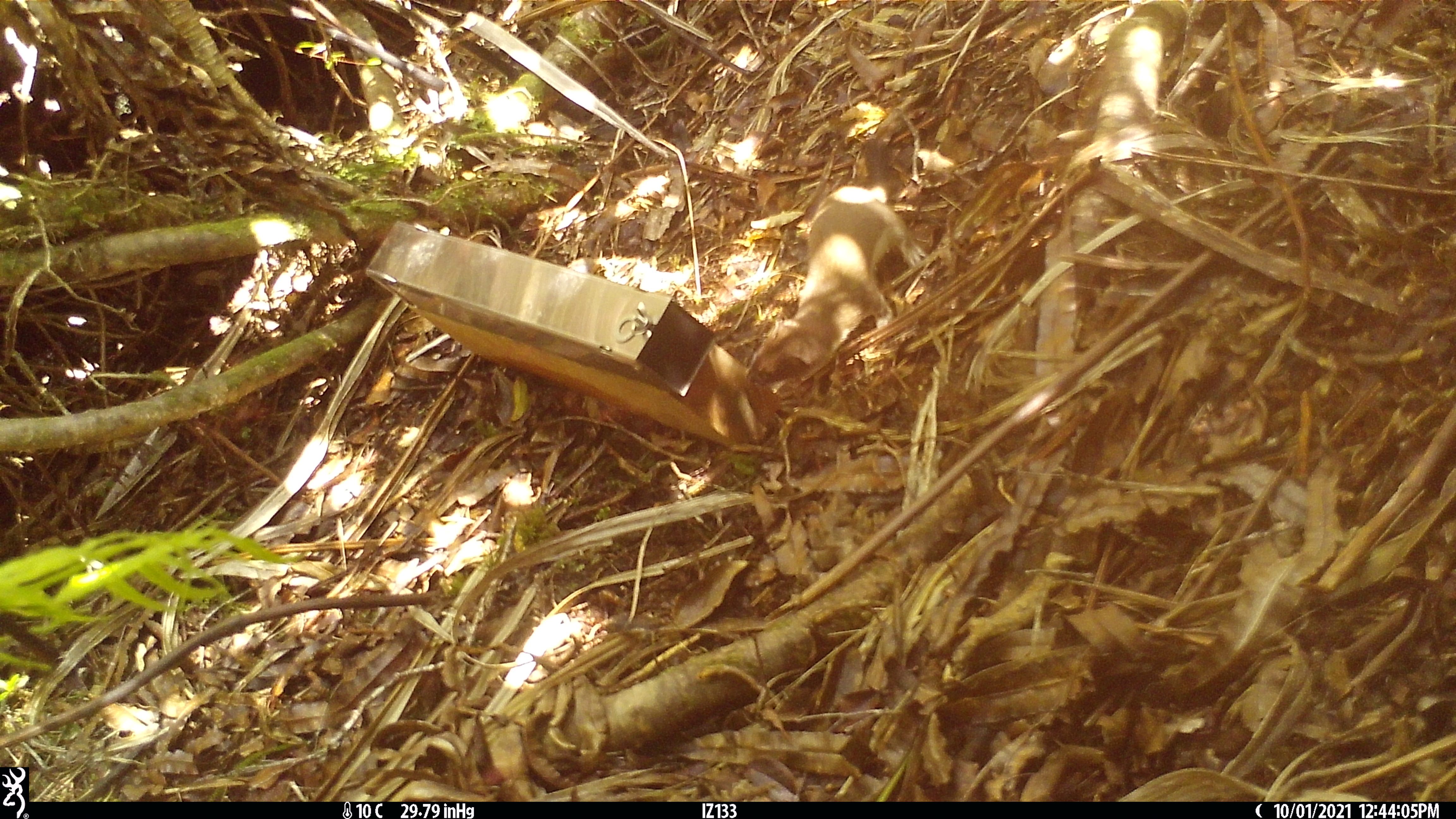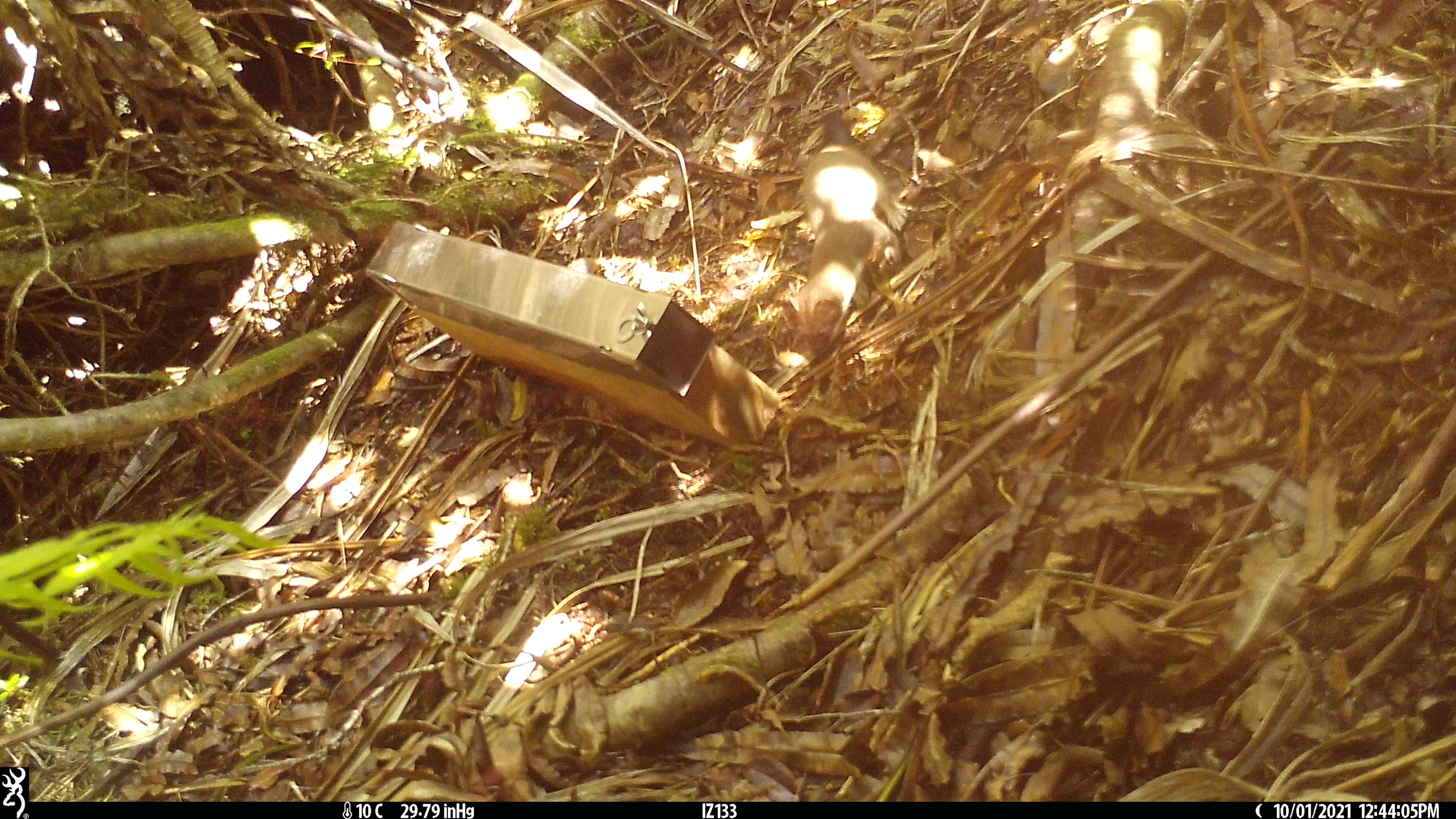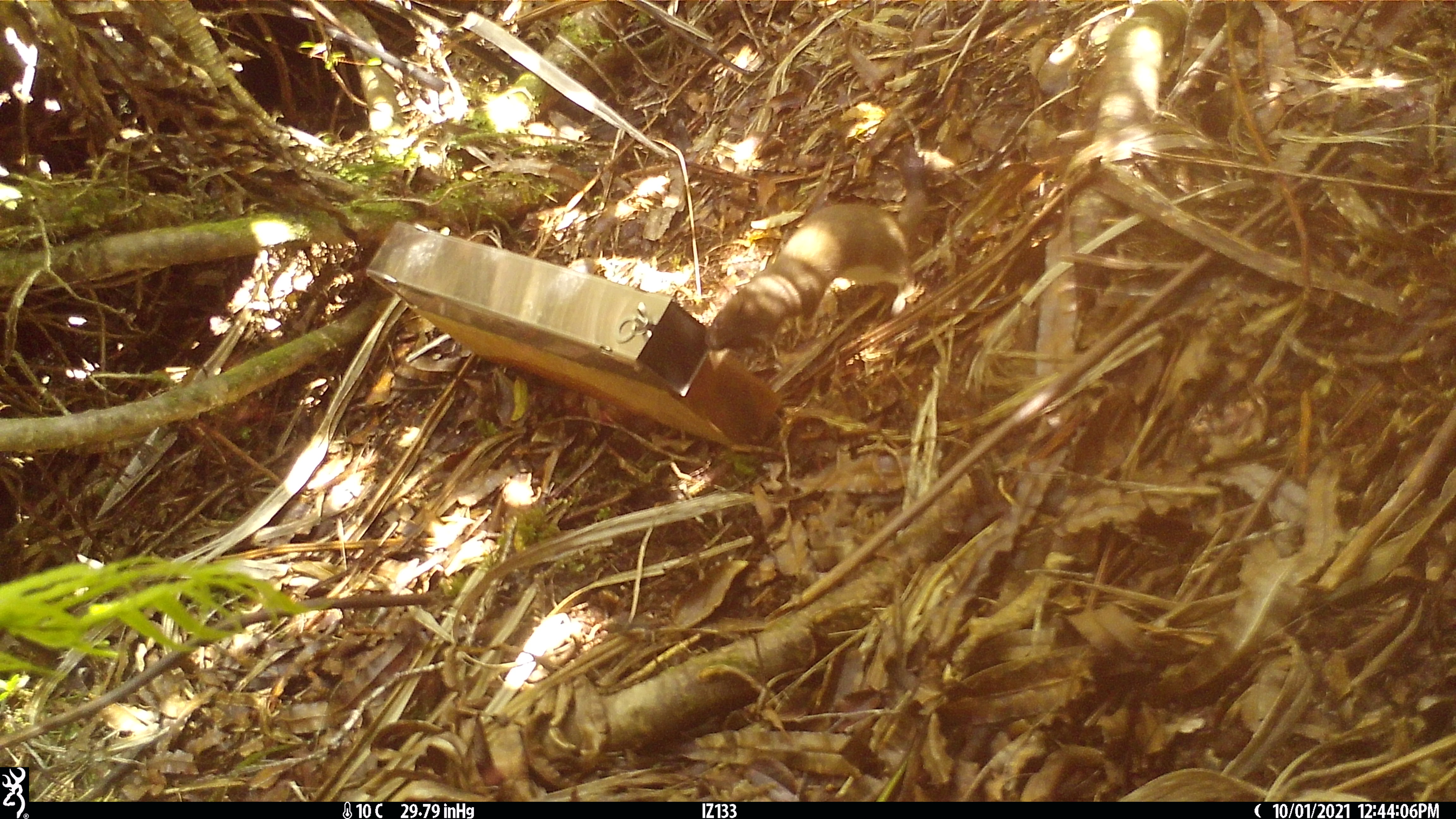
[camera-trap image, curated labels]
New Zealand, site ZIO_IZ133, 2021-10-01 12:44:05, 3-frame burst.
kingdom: Animalia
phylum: Chordata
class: Mammalia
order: Carnivora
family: Mustelidae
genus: Mustela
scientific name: Mustela erminea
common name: stoat